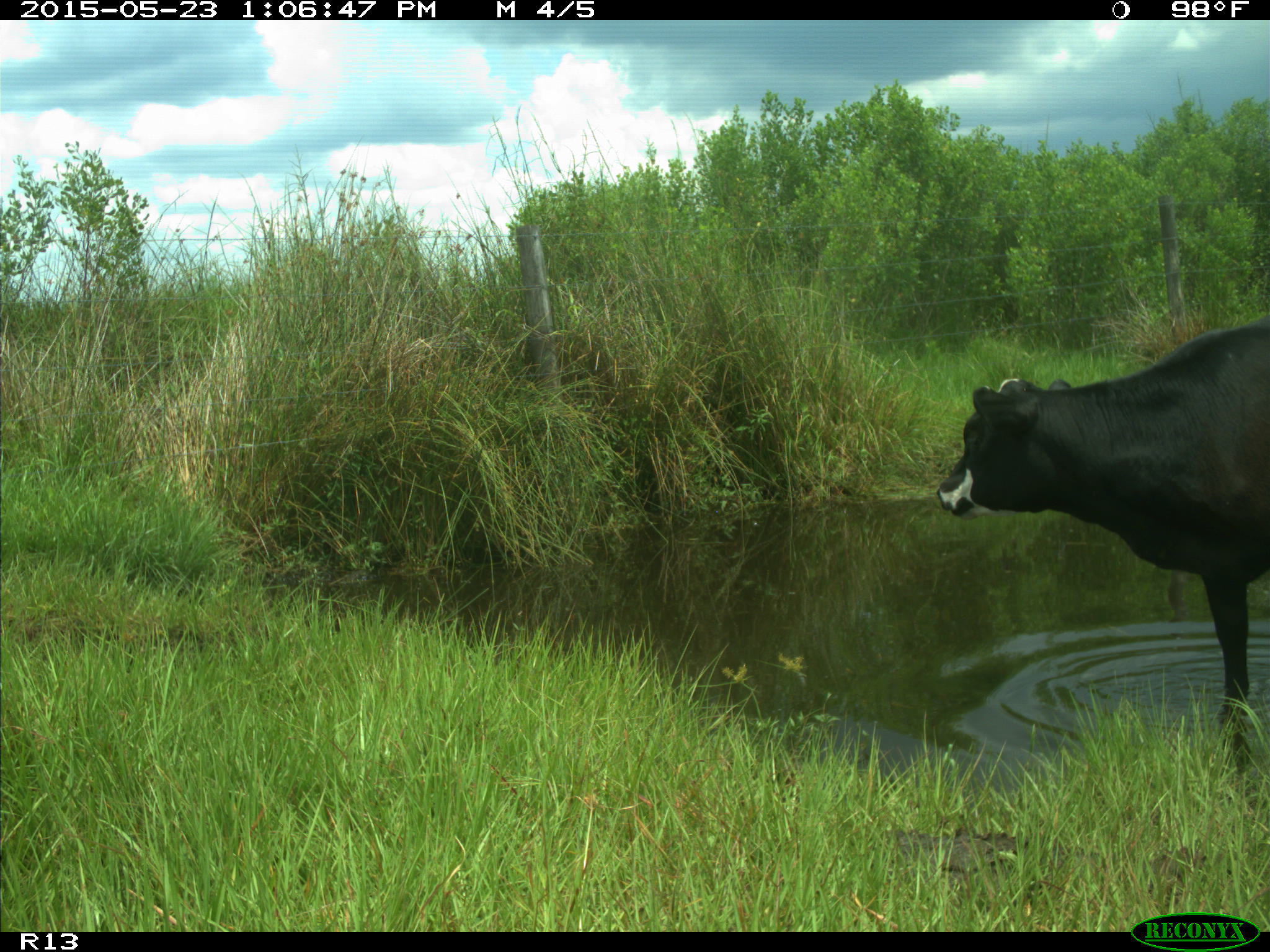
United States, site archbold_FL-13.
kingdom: Animalia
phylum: Chordata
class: Mammalia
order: Artiodactyla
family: Bovidae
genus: Bos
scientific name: Bos taurus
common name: domestic cow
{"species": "Bos taurus (domestic cow)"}